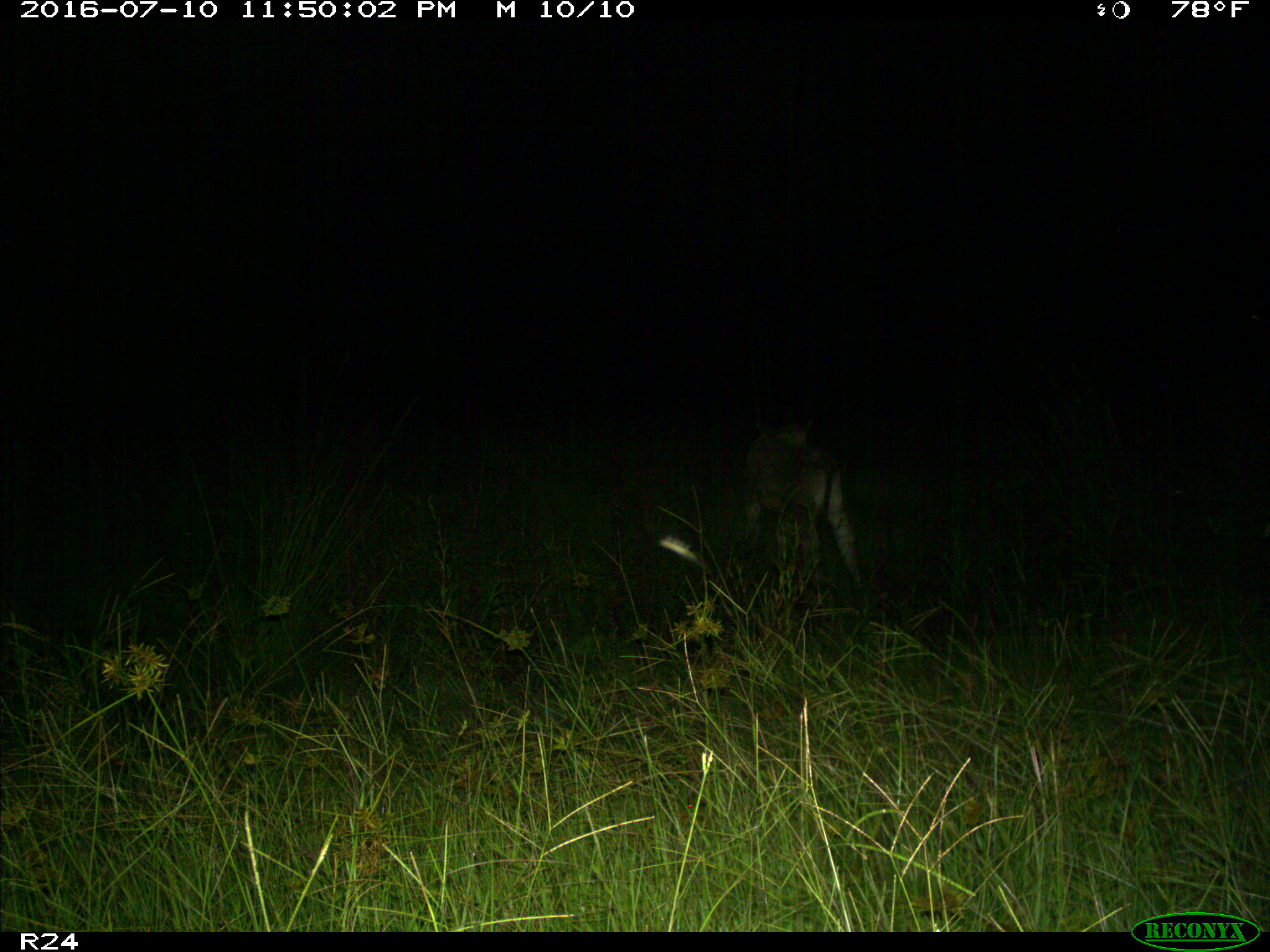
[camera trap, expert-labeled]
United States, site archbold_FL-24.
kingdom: Animalia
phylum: Chordata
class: Mammalia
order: Artiodactyla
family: Bovidae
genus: Bos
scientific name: Bos taurus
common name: domestic cow